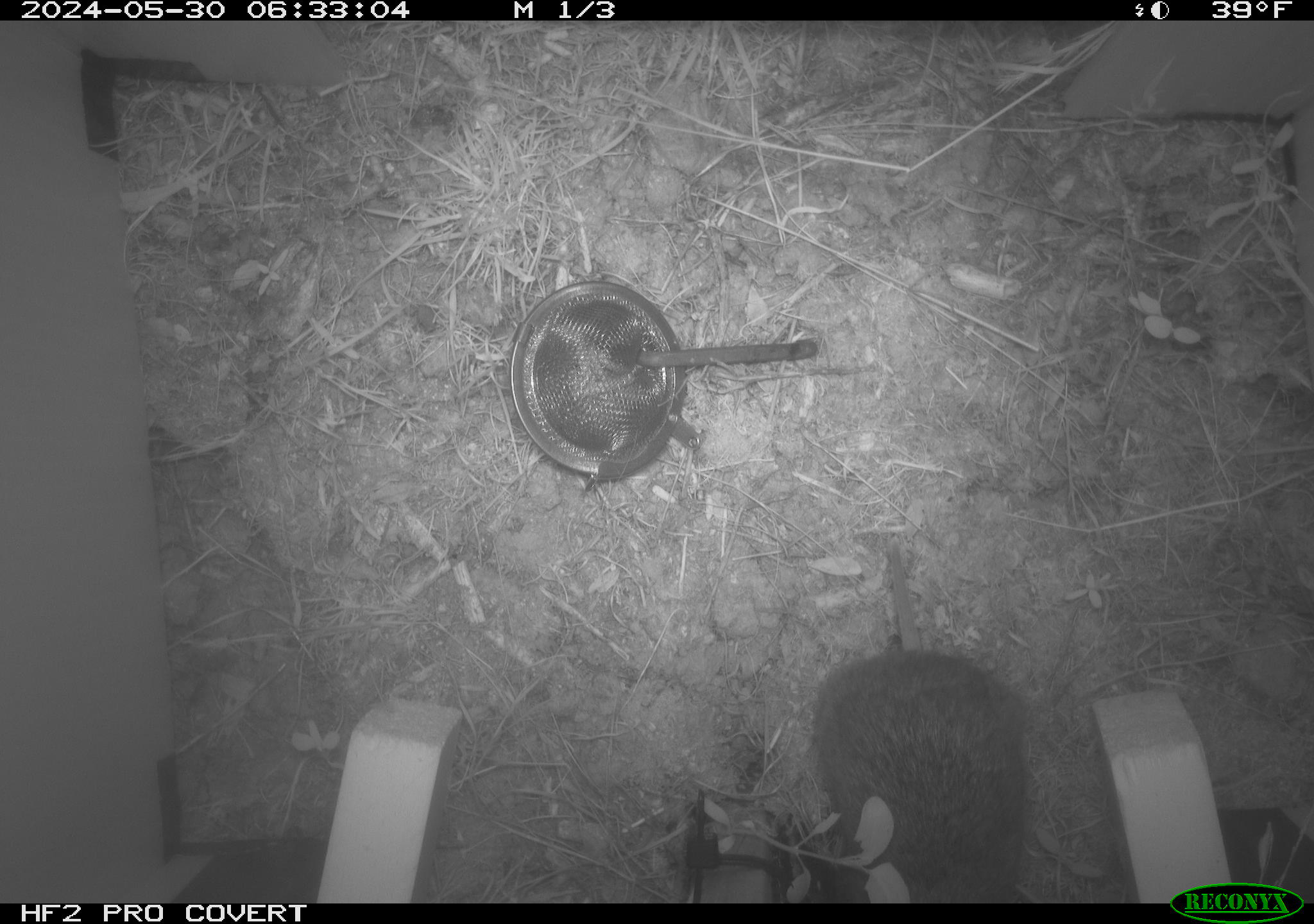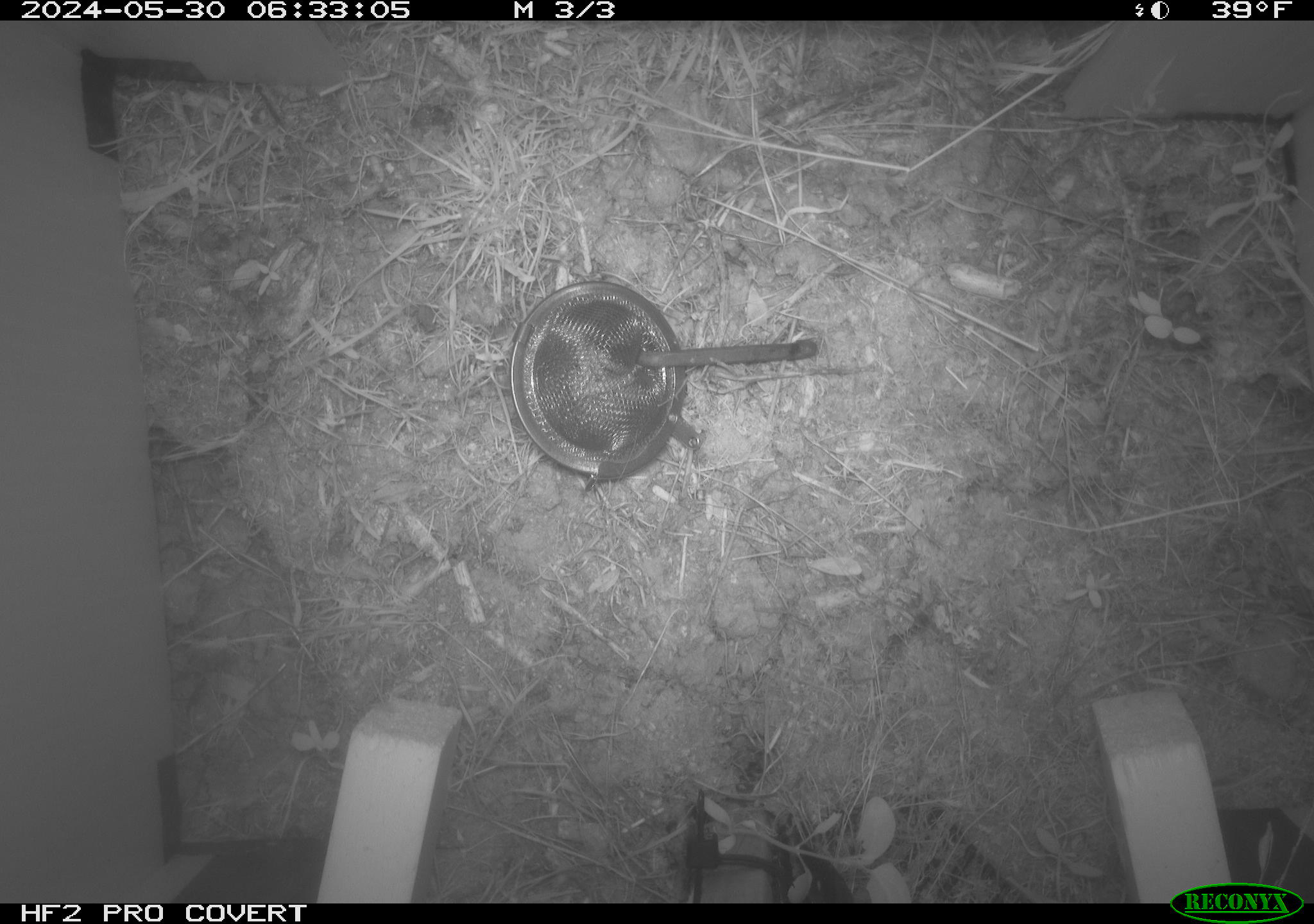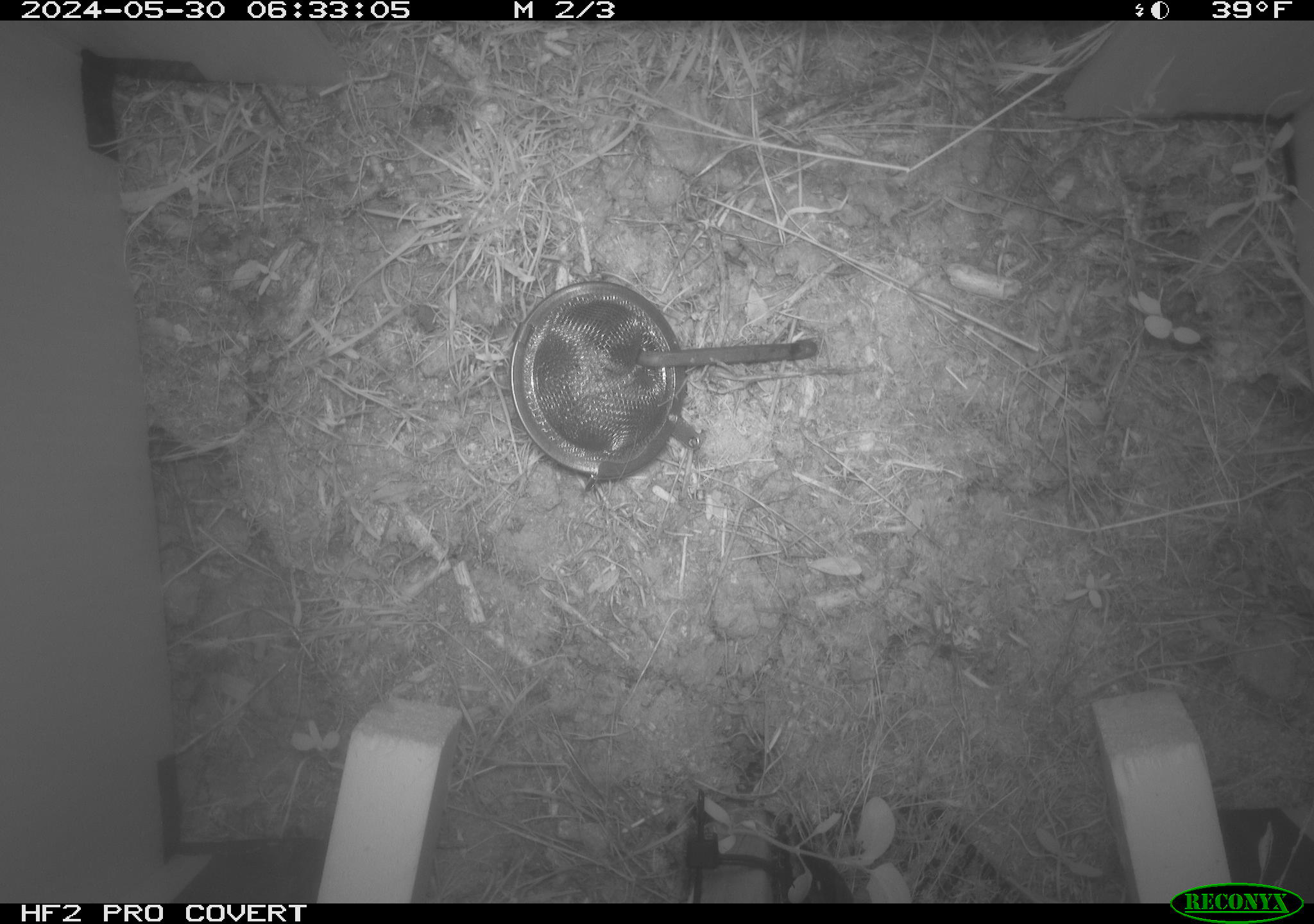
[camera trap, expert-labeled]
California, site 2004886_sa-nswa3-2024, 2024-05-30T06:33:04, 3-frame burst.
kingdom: Animalia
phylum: Chordata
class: Mammalia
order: Rodentia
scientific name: Rodentia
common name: rodent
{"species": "rodent (Rodentia)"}